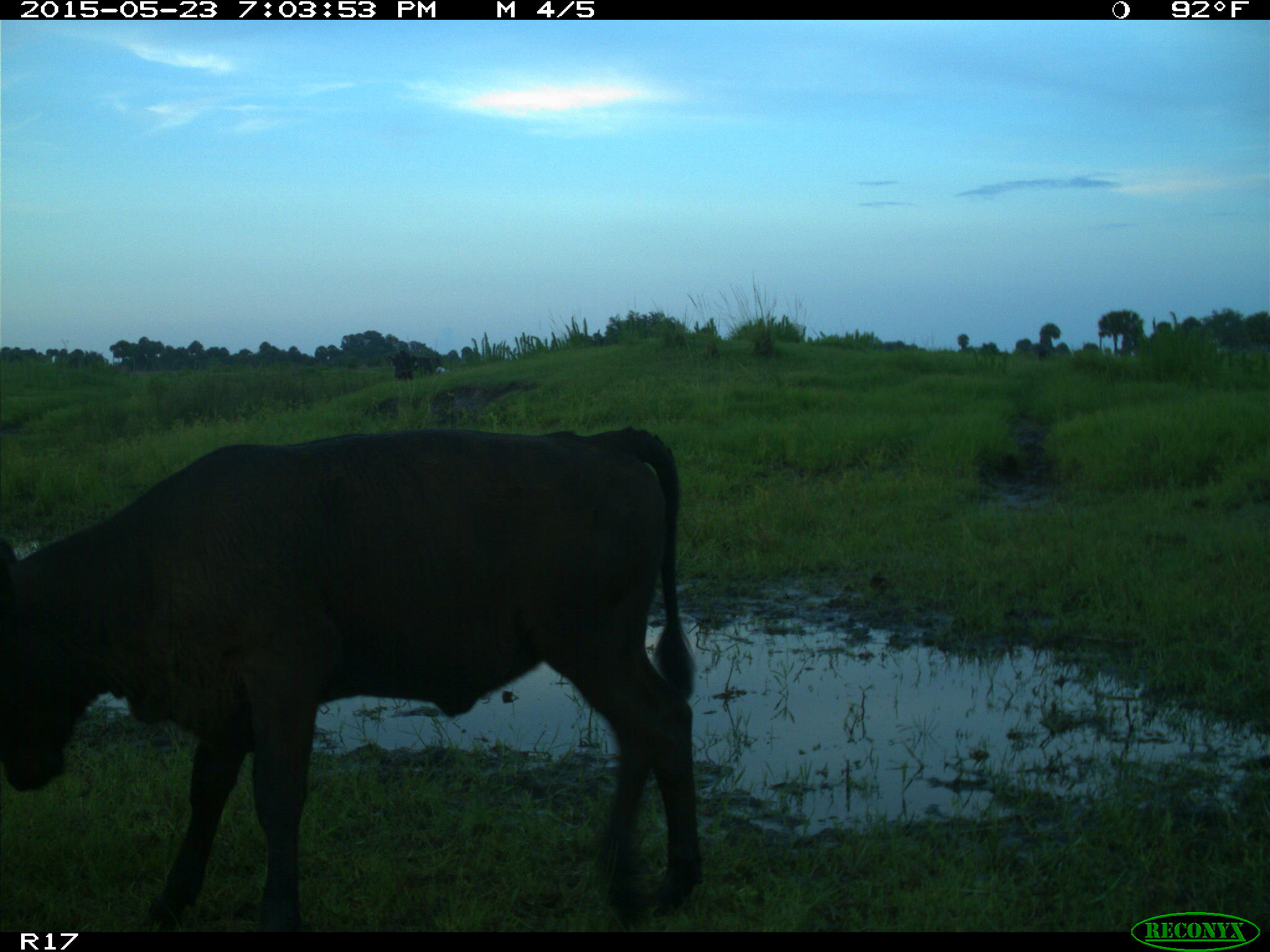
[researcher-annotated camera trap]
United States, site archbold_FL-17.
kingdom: Animalia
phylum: Chordata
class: Mammalia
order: Artiodactyla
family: Bovidae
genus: Bos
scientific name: Bos taurus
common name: domestic cow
Bos taurus (domestic cow).